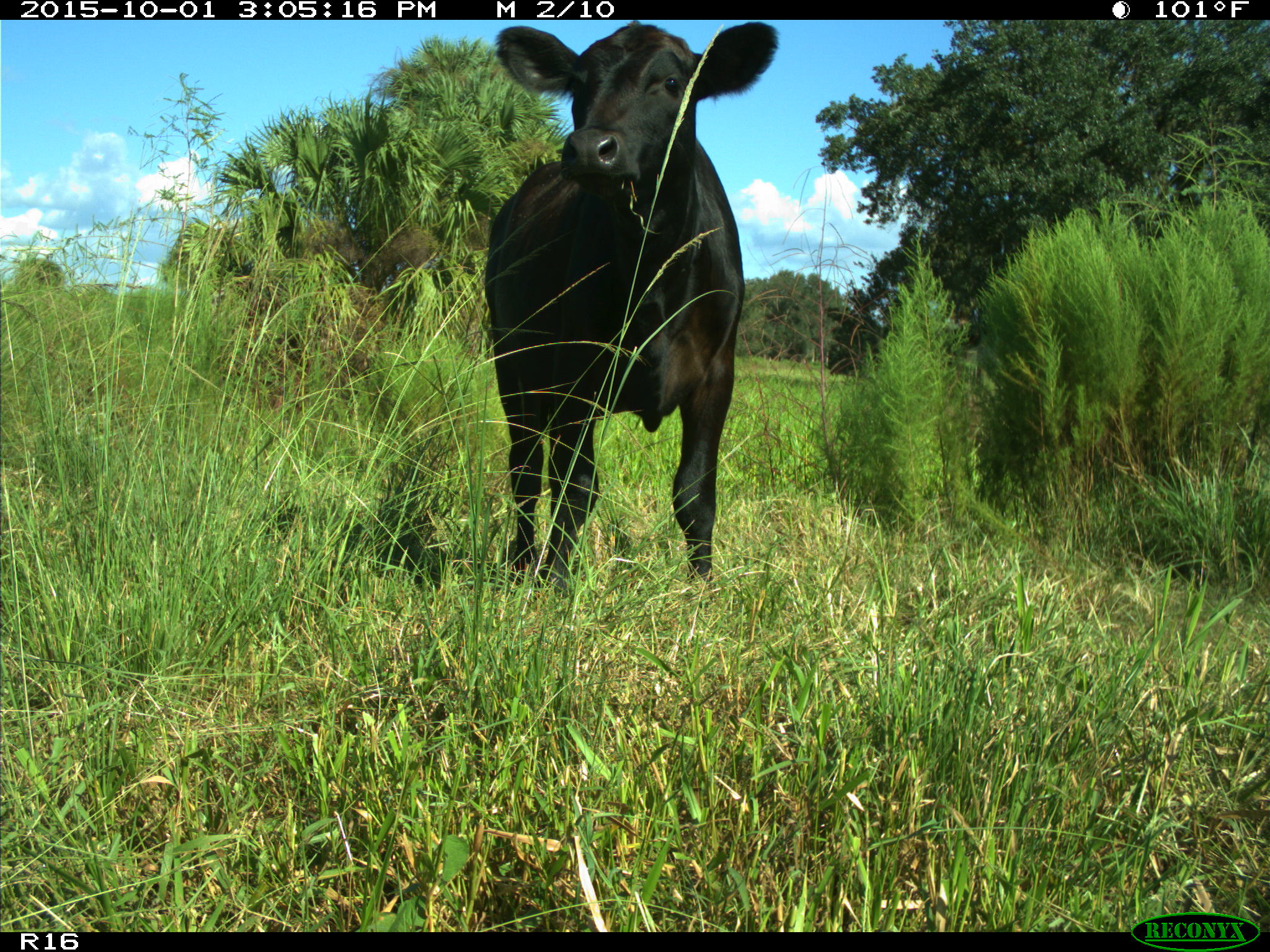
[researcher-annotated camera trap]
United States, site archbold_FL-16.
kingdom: Animalia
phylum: Chordata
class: Mammalia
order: Artiodactyla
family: Bovidae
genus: Bos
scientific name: Bos taurus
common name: domestic cow